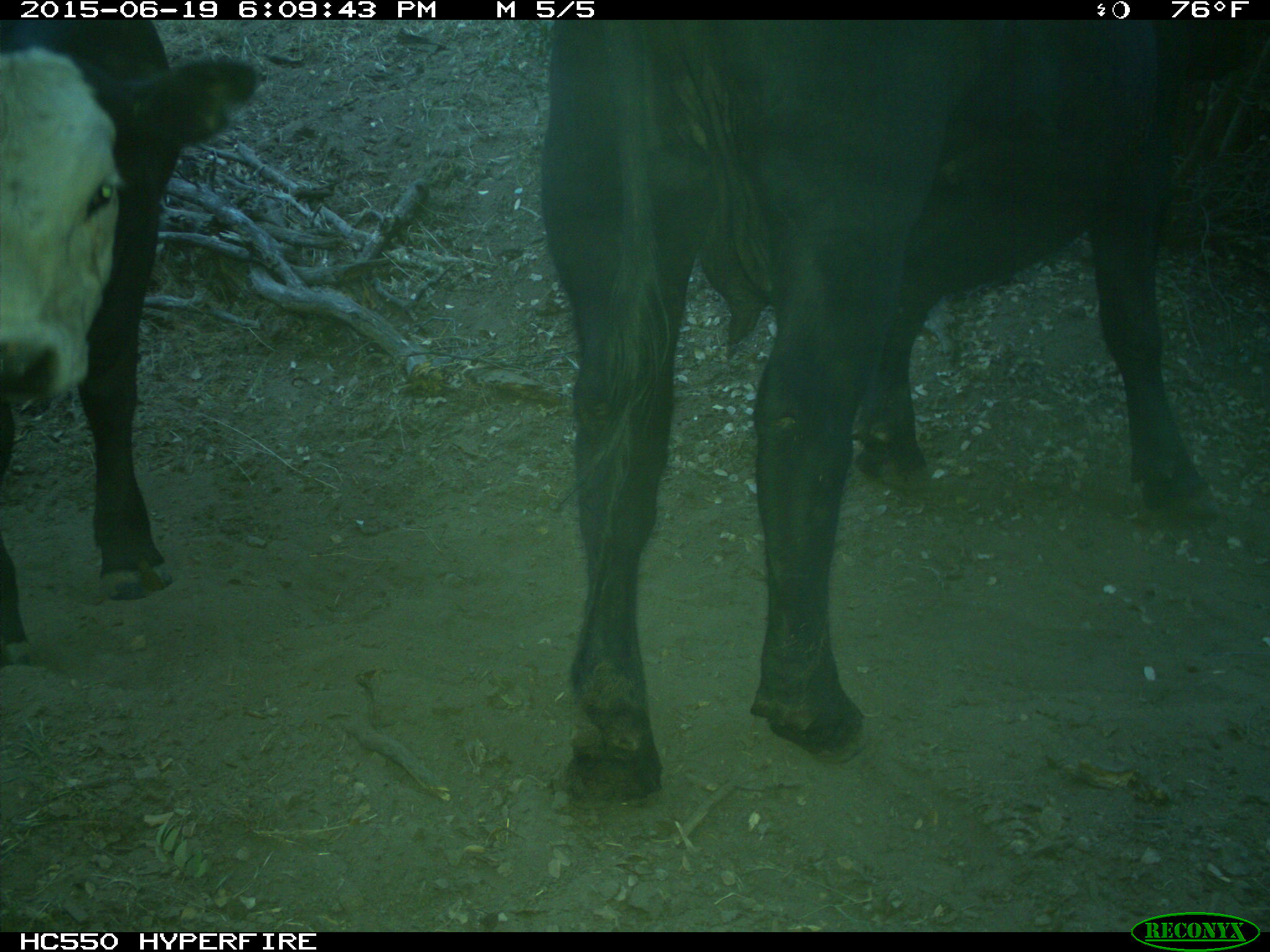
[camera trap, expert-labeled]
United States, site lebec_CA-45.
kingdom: Animalia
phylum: Chordata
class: Mammalia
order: Artiodactyla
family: Bovidae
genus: Bos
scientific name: Bos taurus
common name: domestic cow